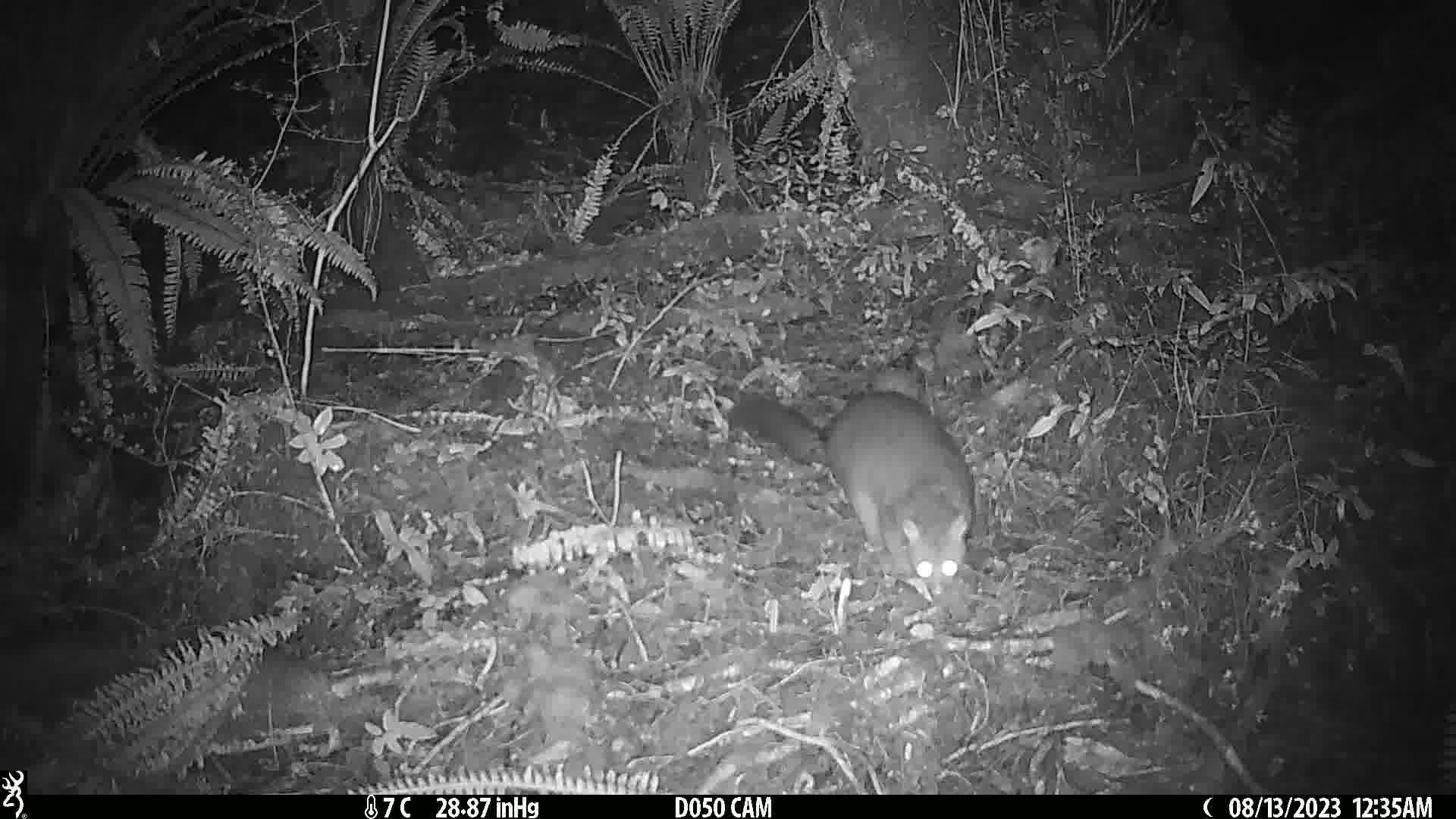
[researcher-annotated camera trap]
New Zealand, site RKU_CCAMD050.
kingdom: Animalia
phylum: Chordata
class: Mammalia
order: Diprotodontia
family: Phalangeridae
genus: Trichosurus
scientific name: Trichosurus vulpecula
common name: common brushtail possum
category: possum